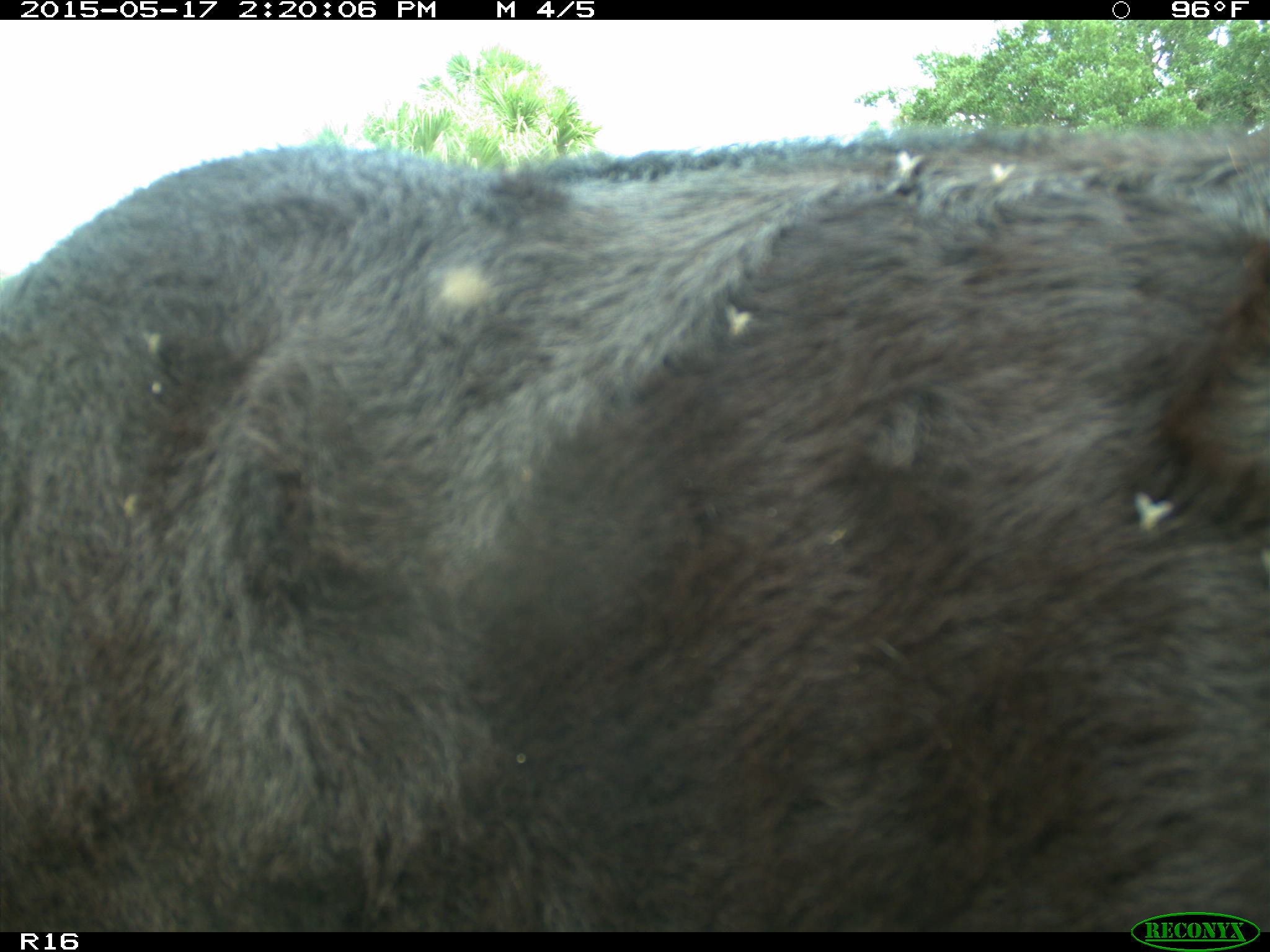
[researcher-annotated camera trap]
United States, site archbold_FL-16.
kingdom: Animalia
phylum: Chordata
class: Mammalia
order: Artiodactyla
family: Bovidae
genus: Bos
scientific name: Bos taurus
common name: domestic cow